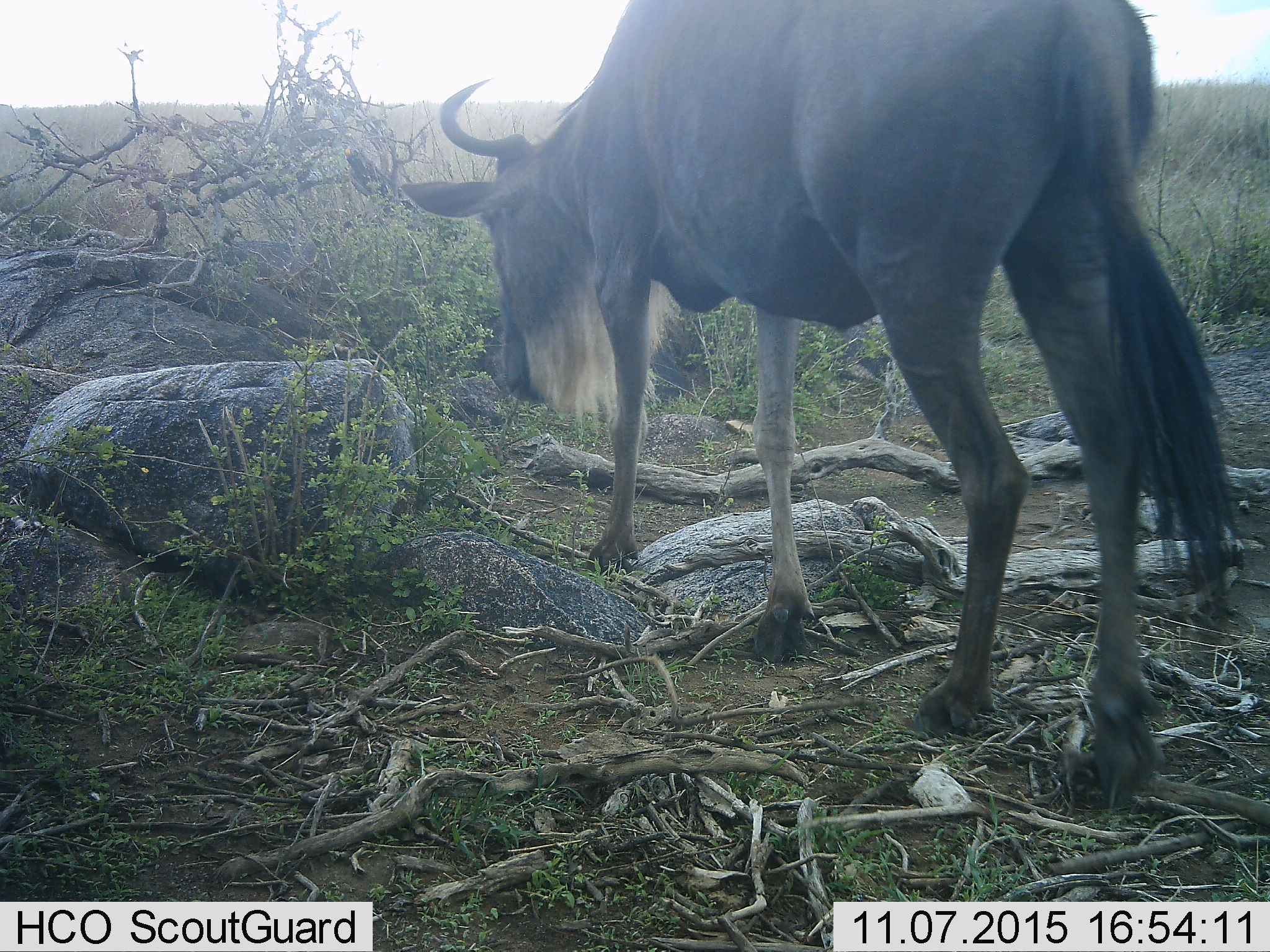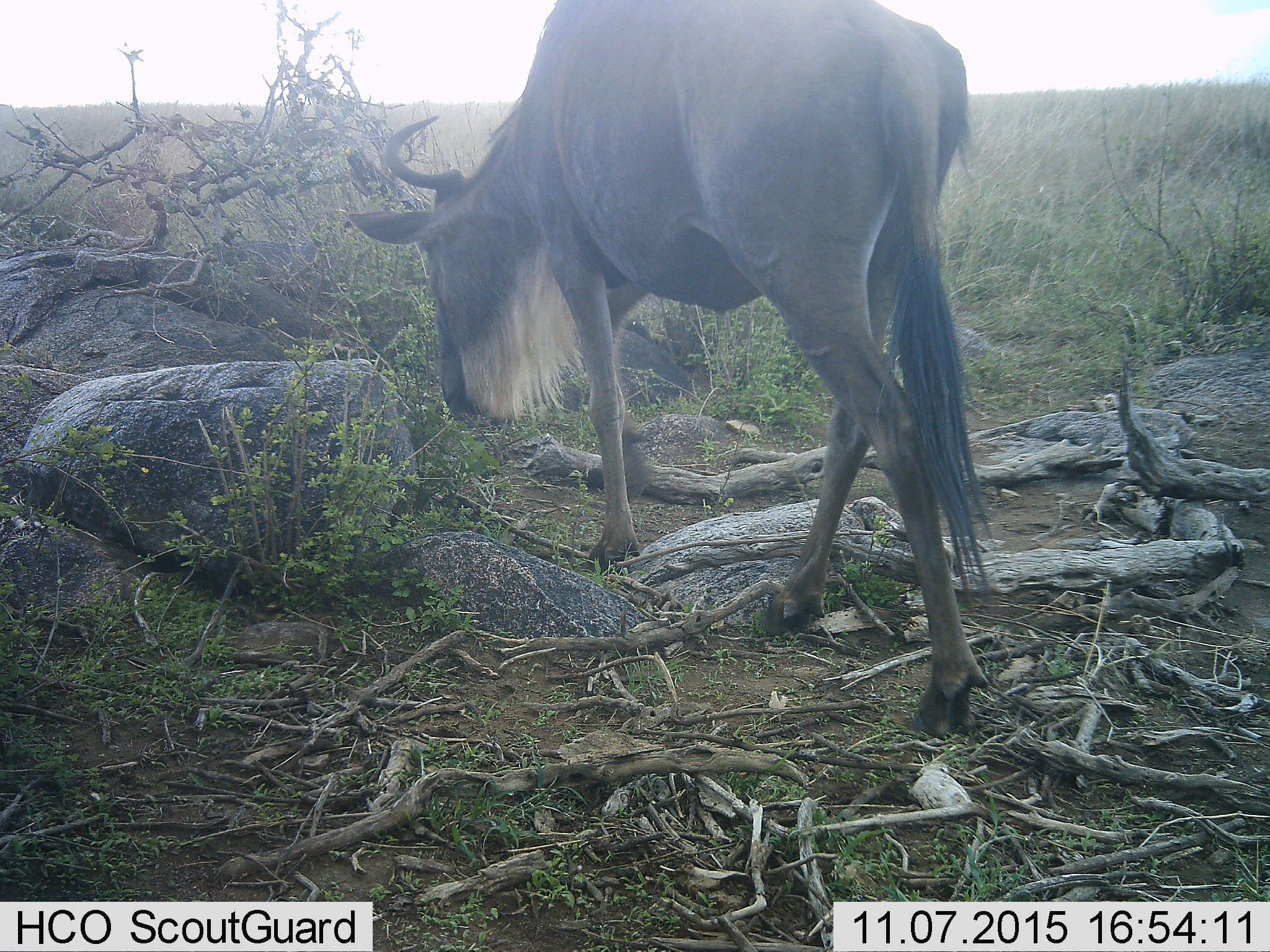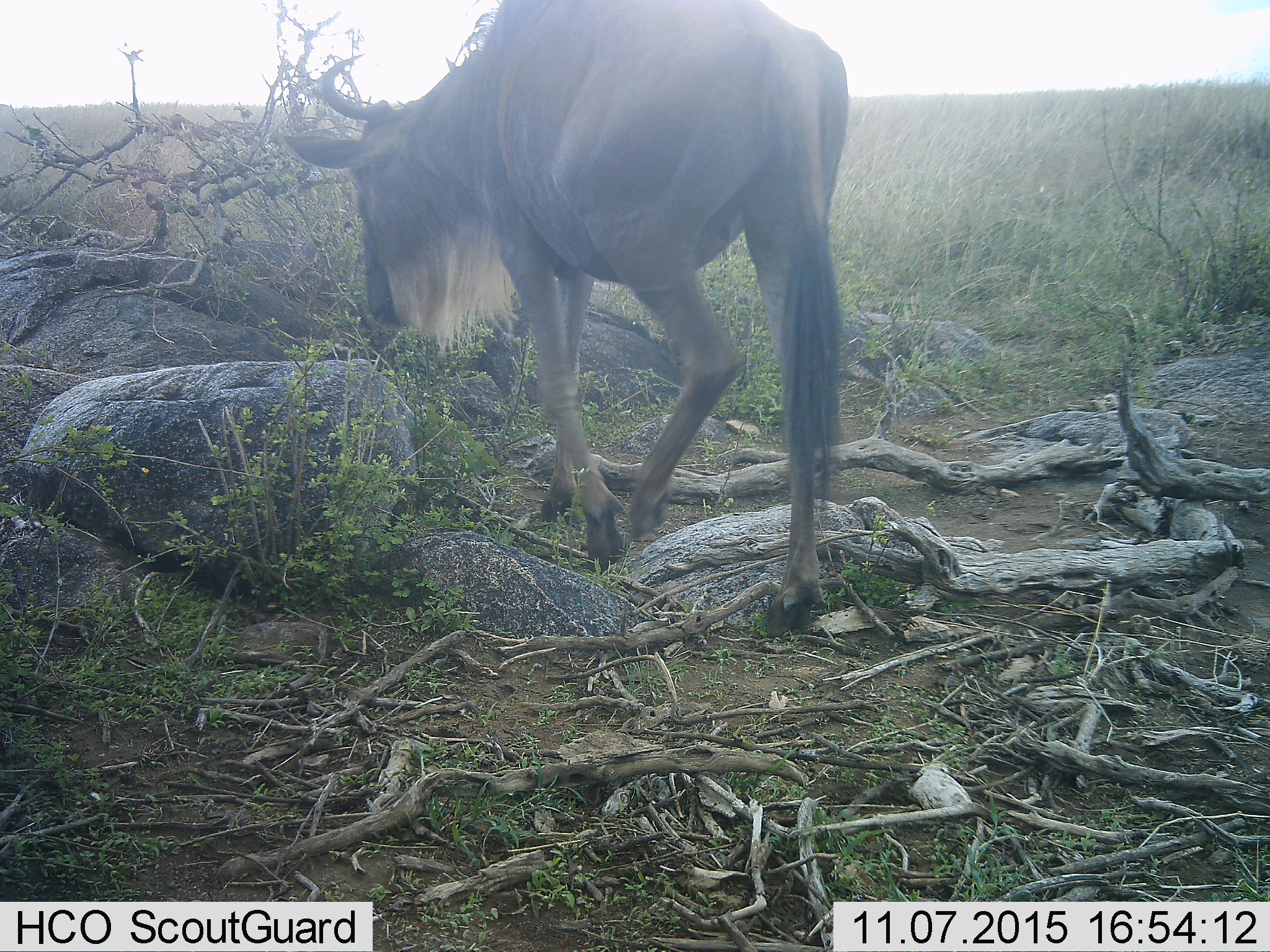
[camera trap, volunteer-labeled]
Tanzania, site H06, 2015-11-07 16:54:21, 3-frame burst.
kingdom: Animalia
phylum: Chordata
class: Mammalia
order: Artiodactyla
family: Bovidae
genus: Connochaetes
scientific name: Connochaetes taurinus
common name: blue wildebeest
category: wildebeest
Wildebeest (blue wildebeest) (Connochaetes taurinus), count 1. Behavior (volunteer vote fractions): standing 22%, resting 0%, moving 78%, interacting 0%. Young present (vote fraction): 0%. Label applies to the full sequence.